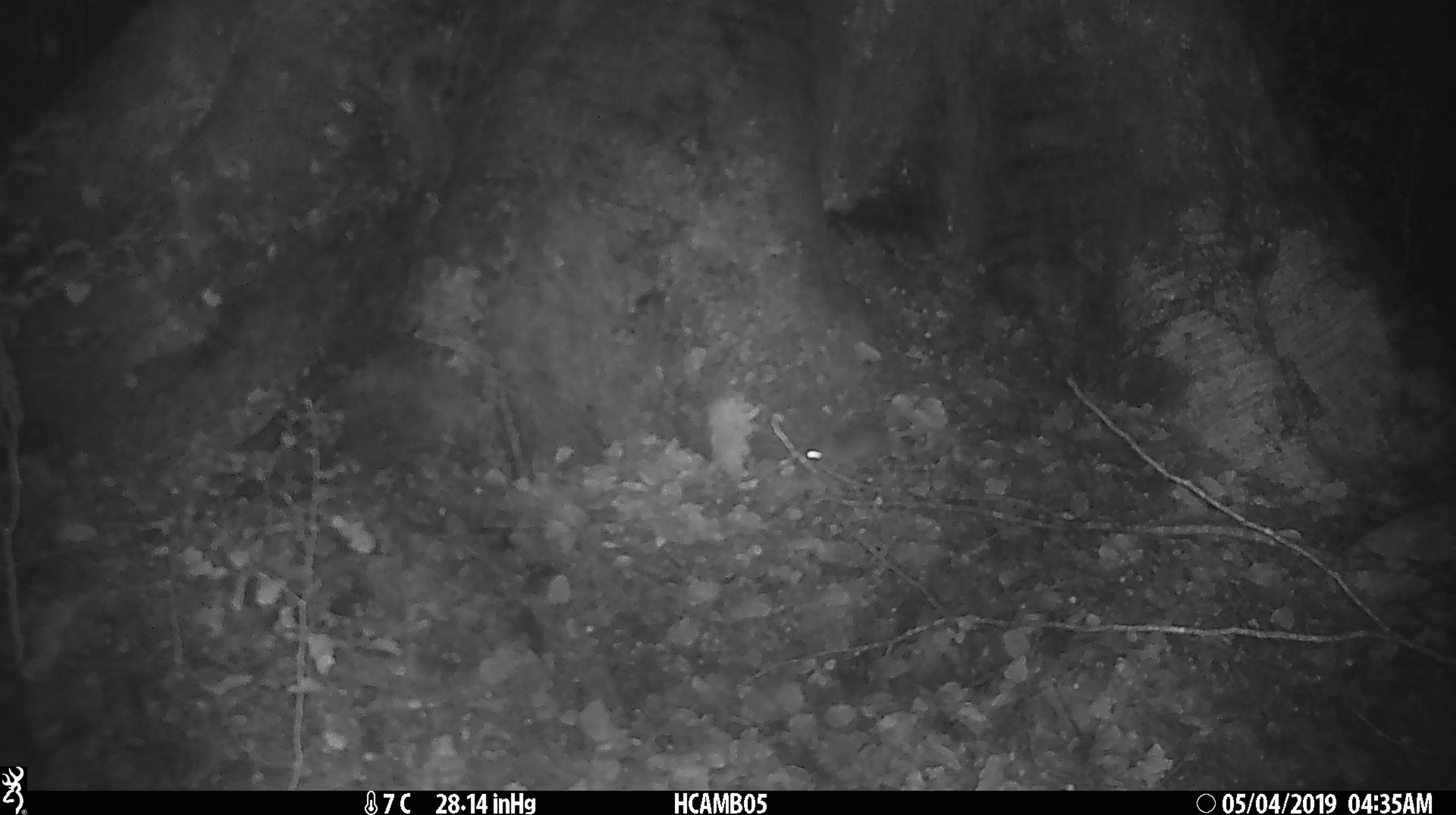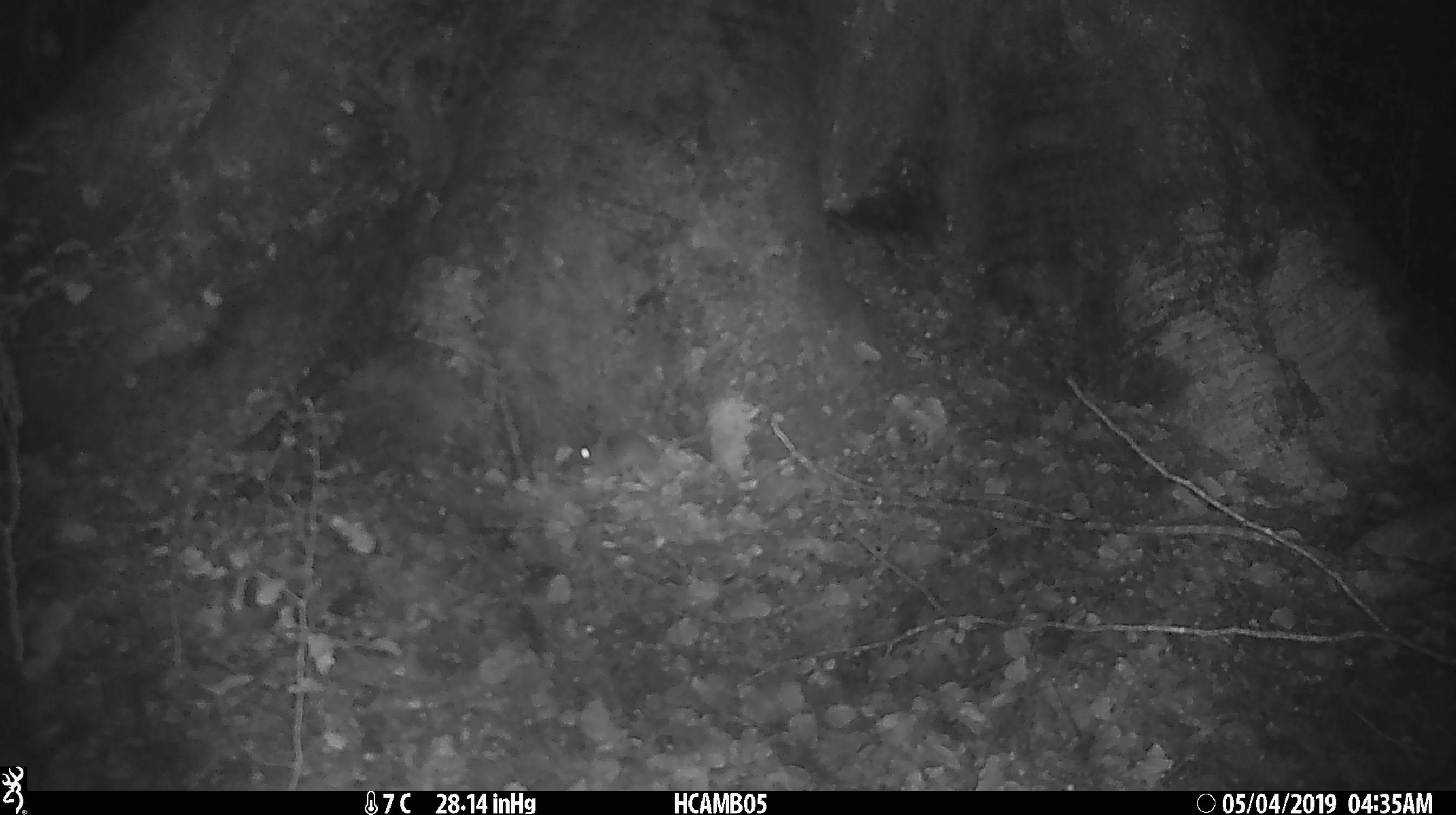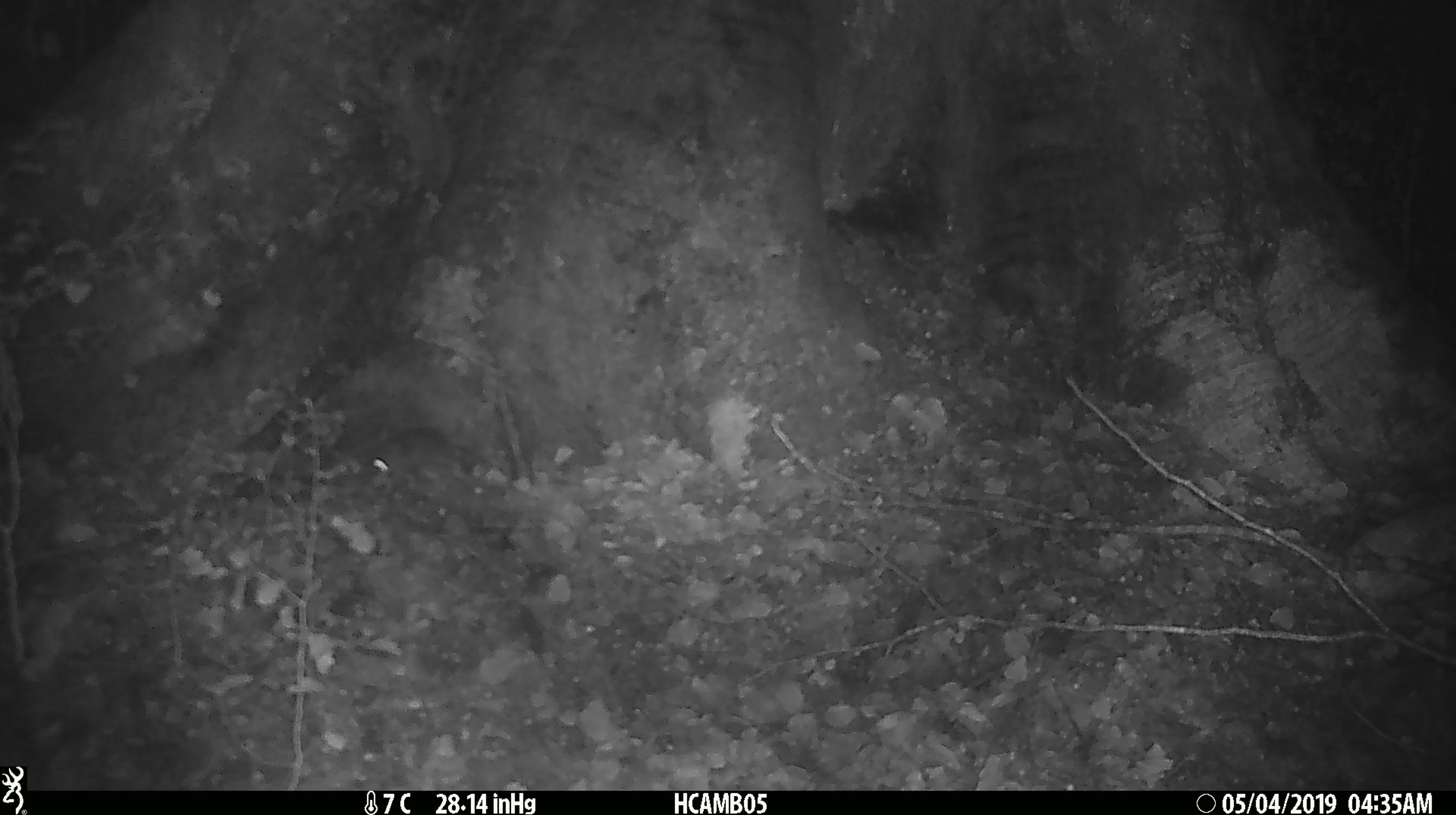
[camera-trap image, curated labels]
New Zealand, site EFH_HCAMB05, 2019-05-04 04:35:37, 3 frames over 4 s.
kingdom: Animalia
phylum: Chordata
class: Mammalia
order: Rodentia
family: Muridae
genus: Mus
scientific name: Mus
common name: mouse